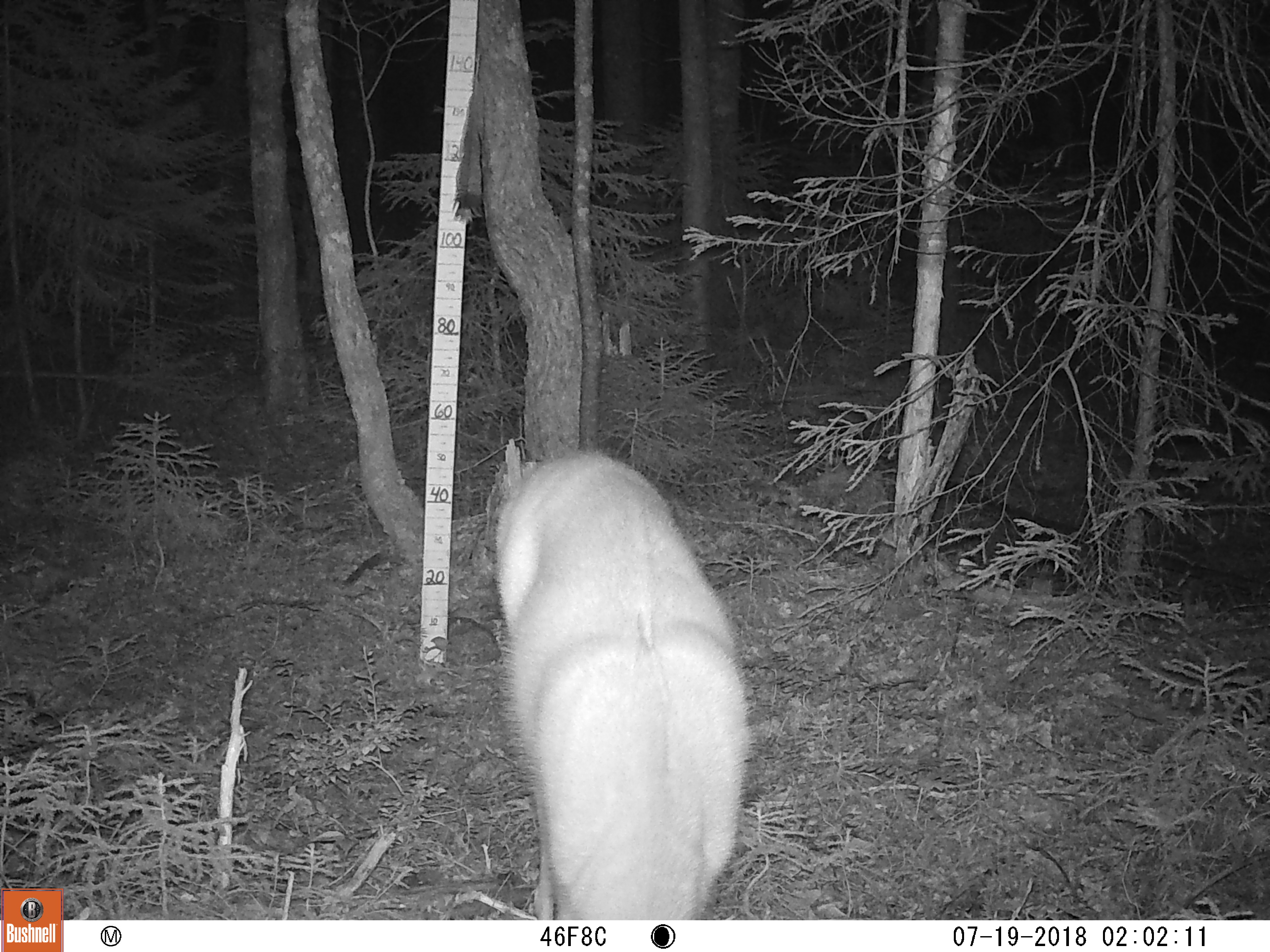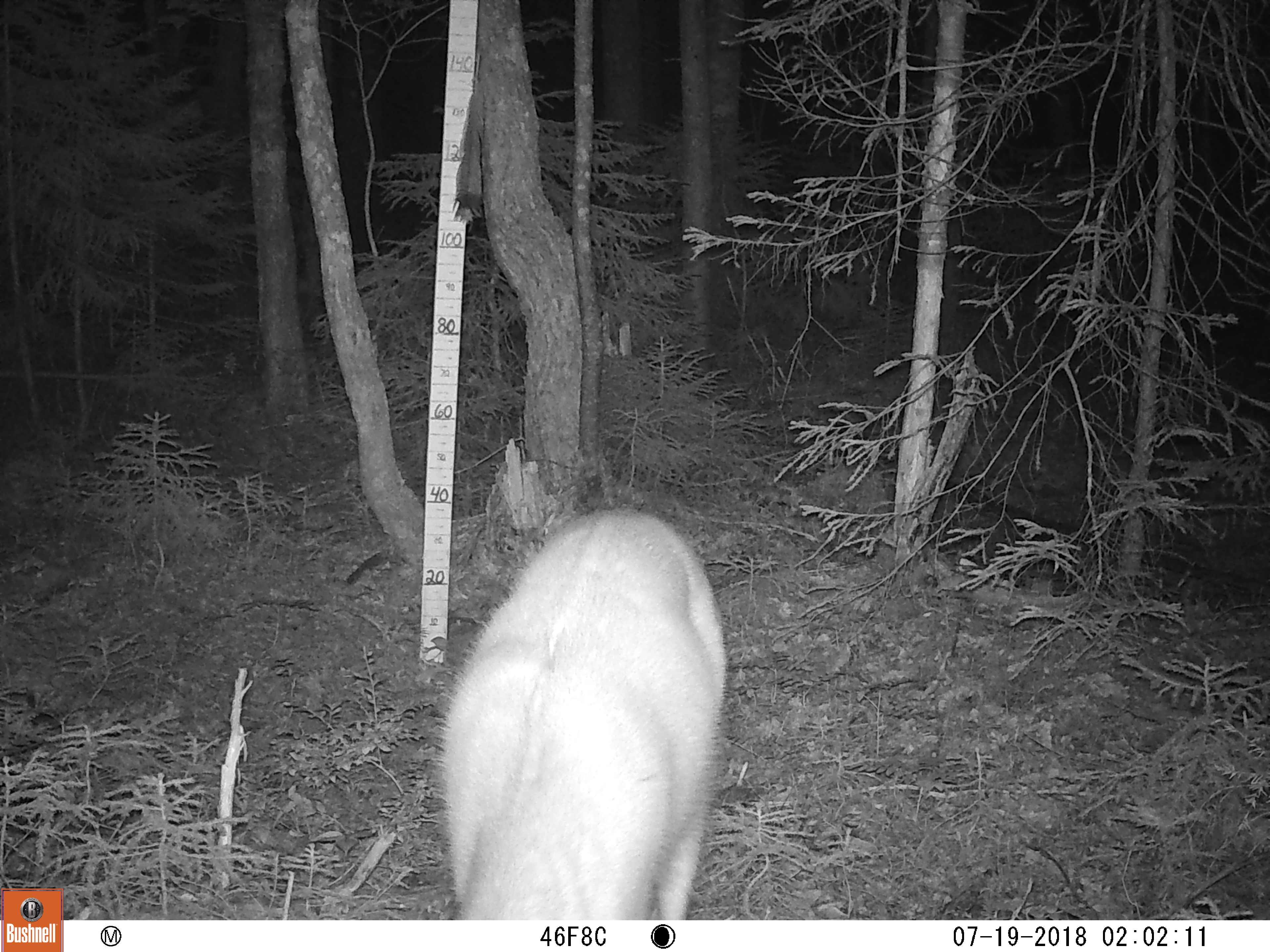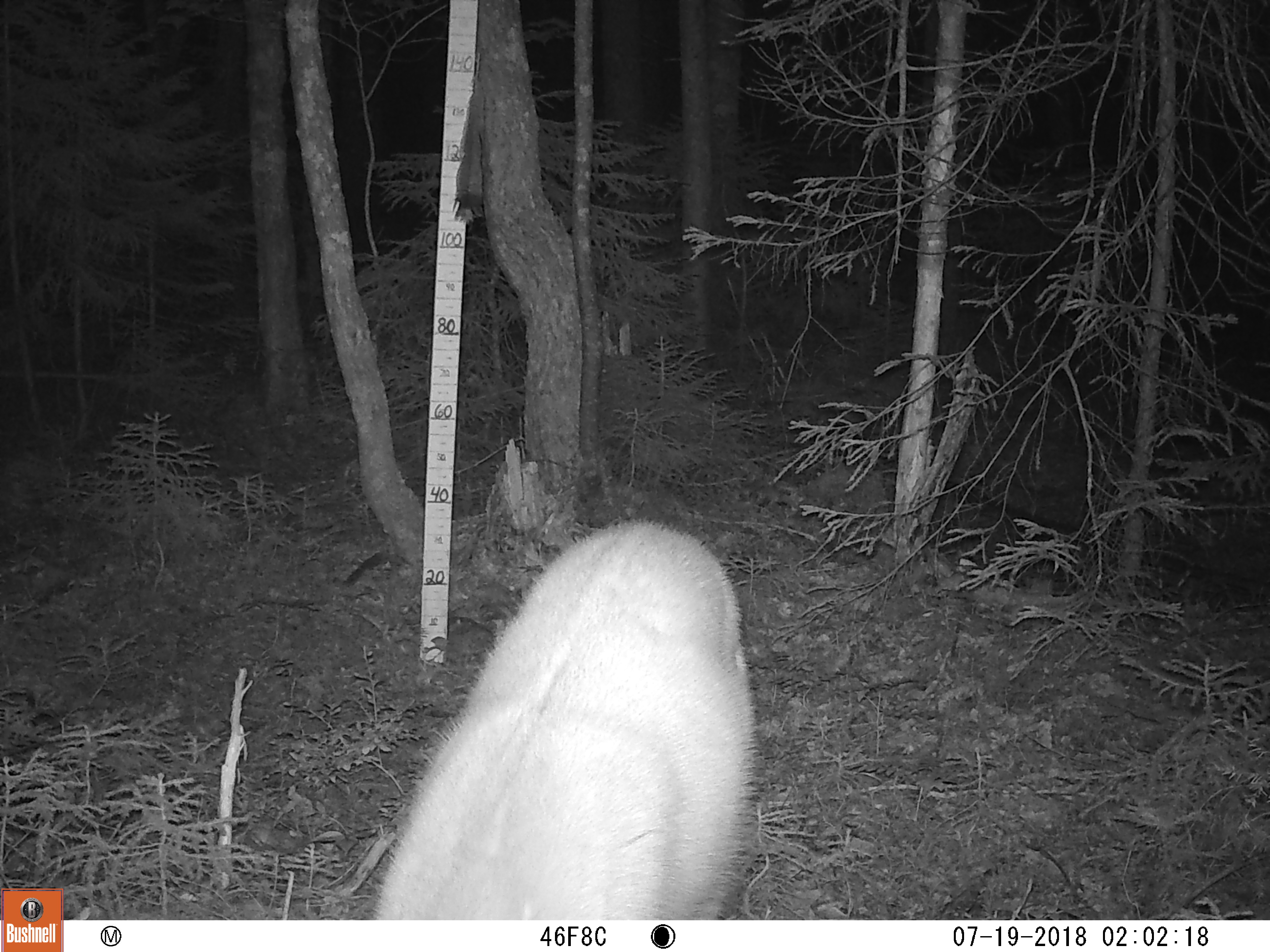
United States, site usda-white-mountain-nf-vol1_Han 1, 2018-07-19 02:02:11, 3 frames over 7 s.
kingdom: Animalia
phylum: Chordata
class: Mammalia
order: Artiodactyla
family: Cervidae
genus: Odocoileus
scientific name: Odocoileus virginianus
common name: white-tailed deer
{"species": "white-tailed deer (Odocoileus virginianus)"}